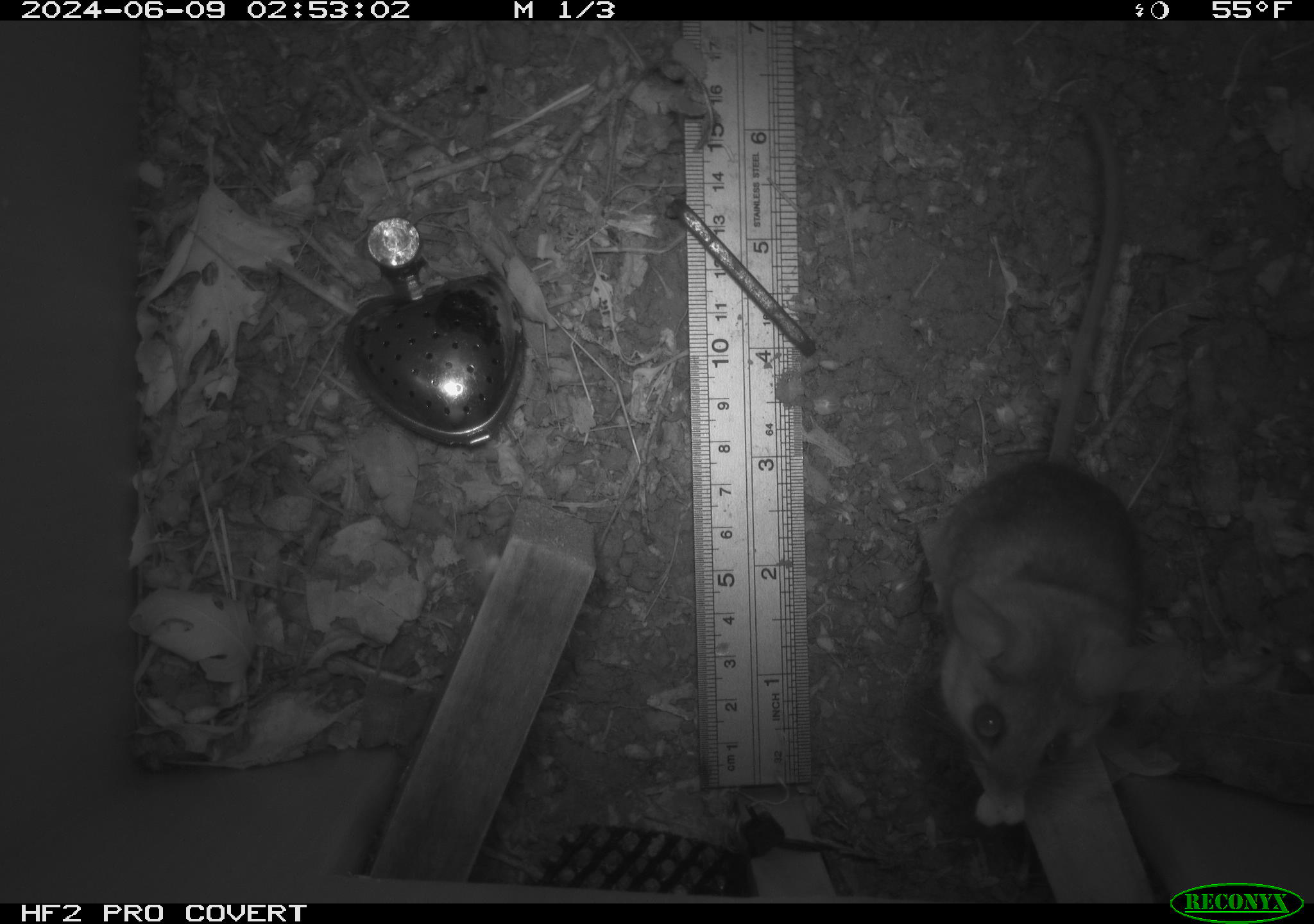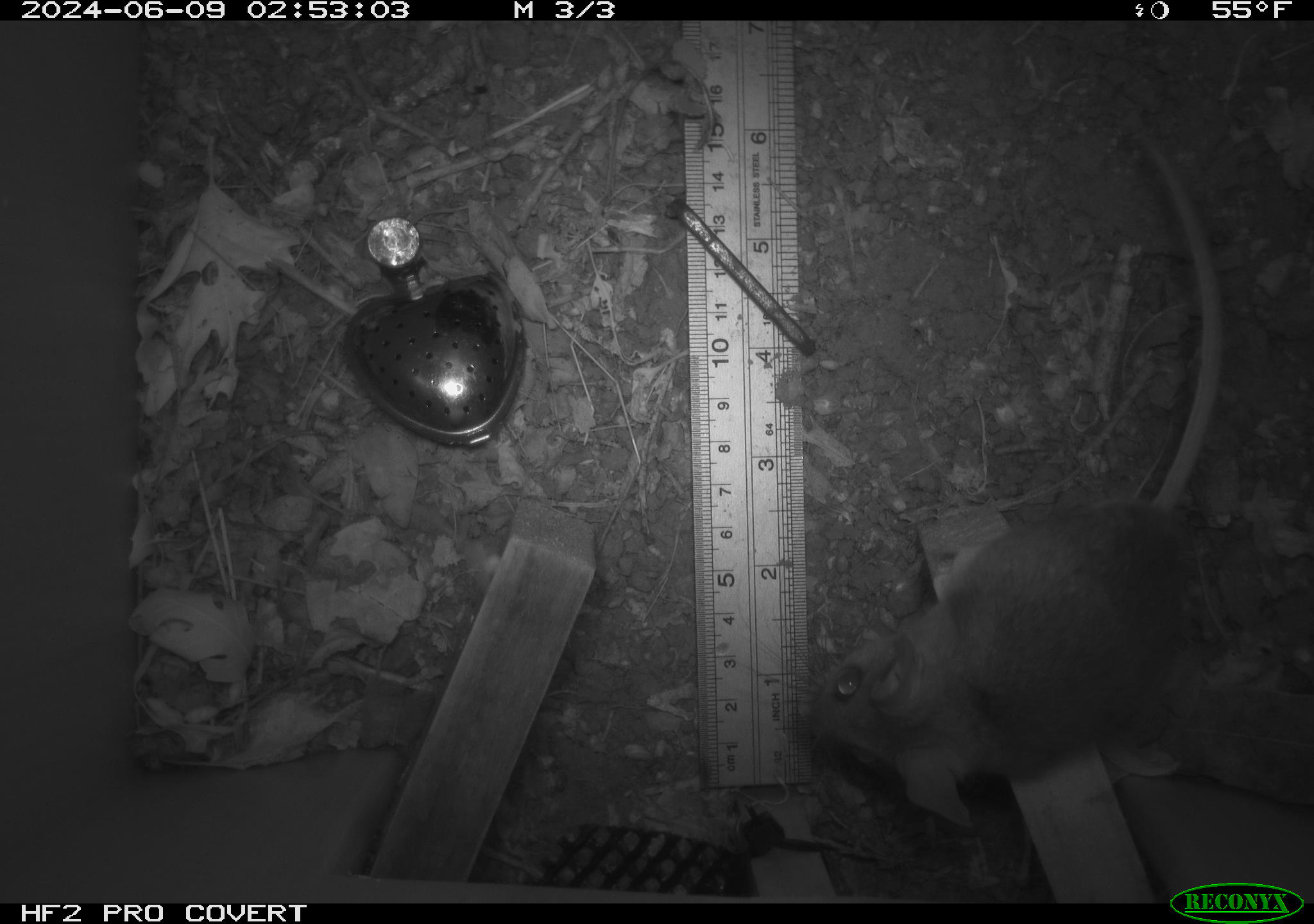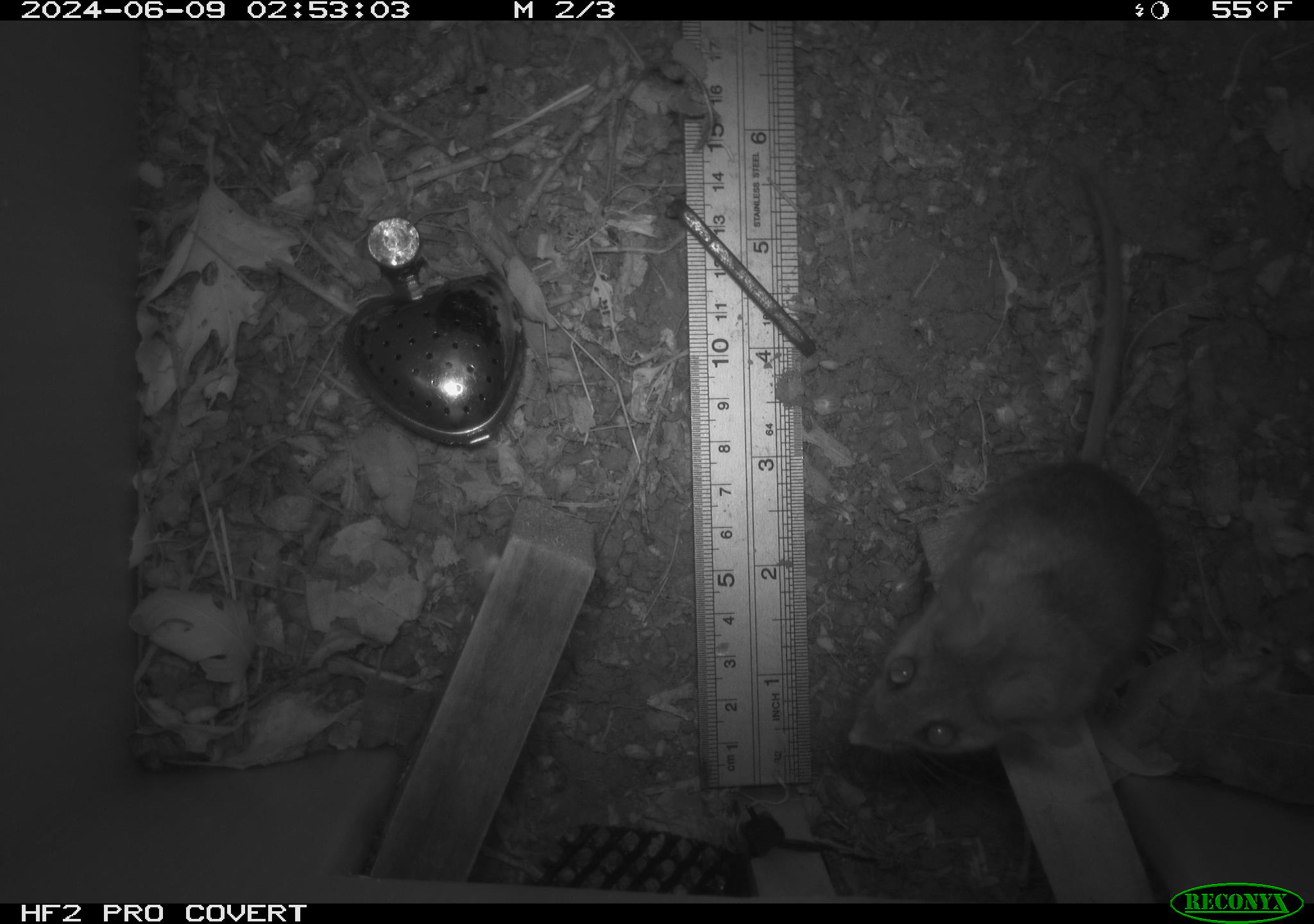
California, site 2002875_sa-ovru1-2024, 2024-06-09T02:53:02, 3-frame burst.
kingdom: Animalia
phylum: Chordata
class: Mammalia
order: Rodentia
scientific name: Rodentia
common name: rodent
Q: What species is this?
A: Rodent (Rodentia).